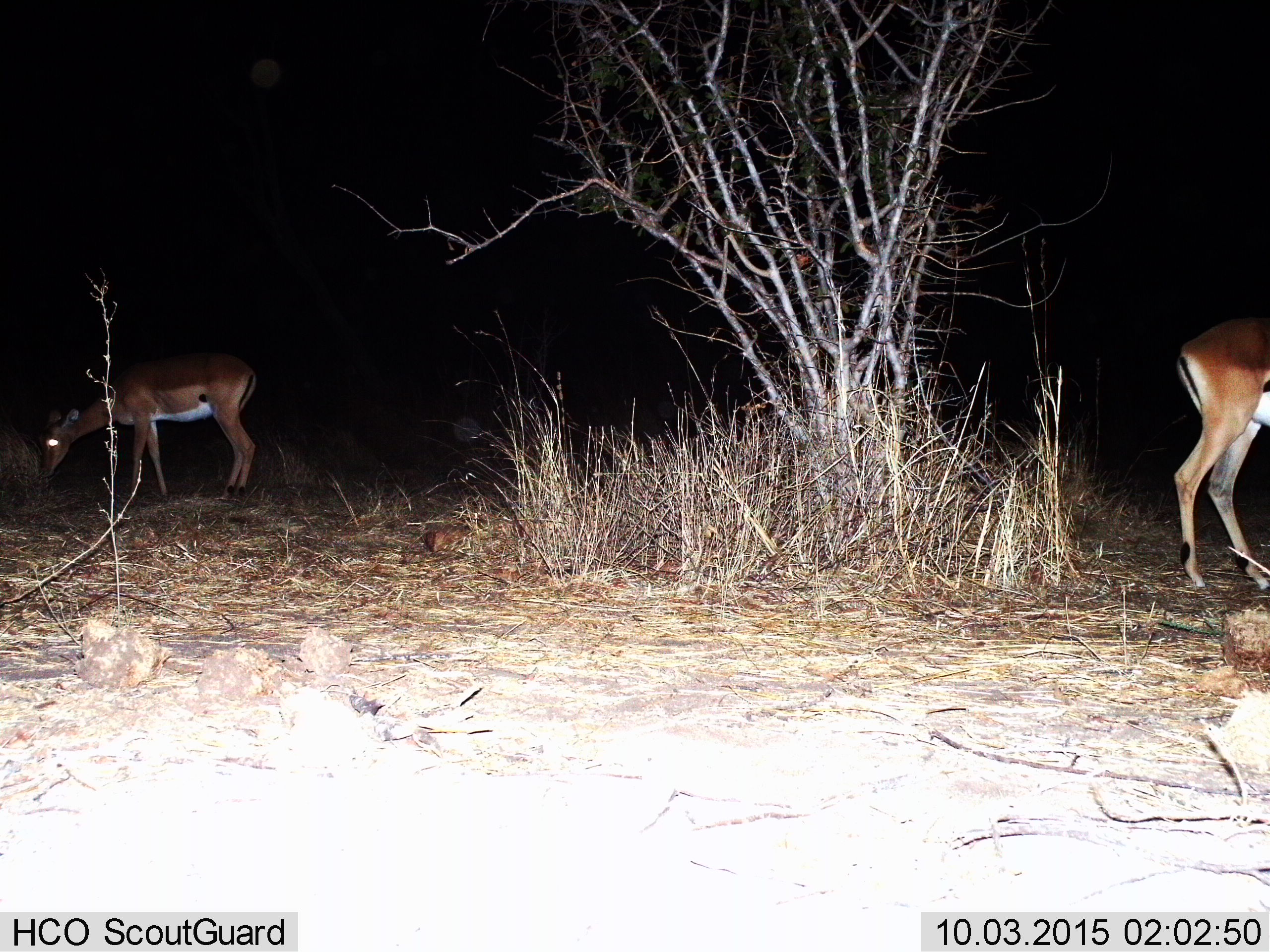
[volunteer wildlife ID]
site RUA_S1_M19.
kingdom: Animalia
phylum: Chordata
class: Mammalia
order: Artiodactyla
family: Bovidae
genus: Aepyceros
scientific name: Aepyceros melampus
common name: impala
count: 2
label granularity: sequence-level